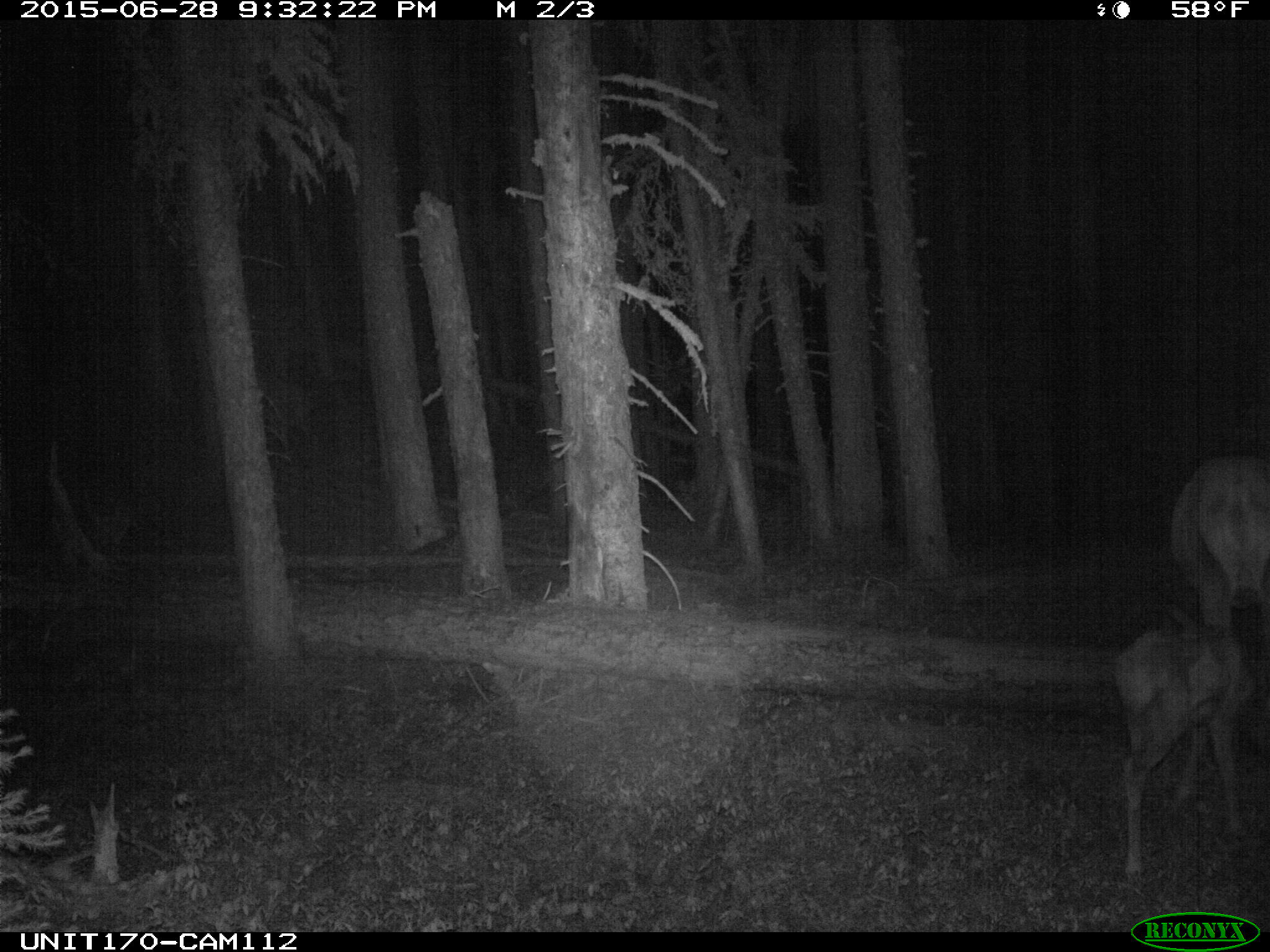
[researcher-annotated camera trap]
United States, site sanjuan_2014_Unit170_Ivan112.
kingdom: Animalia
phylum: Chordata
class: Mammalia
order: Artiodactyla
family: Cervidae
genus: Cervus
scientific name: Cervus elaphus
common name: red deer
Cervus elaphus (red deer).